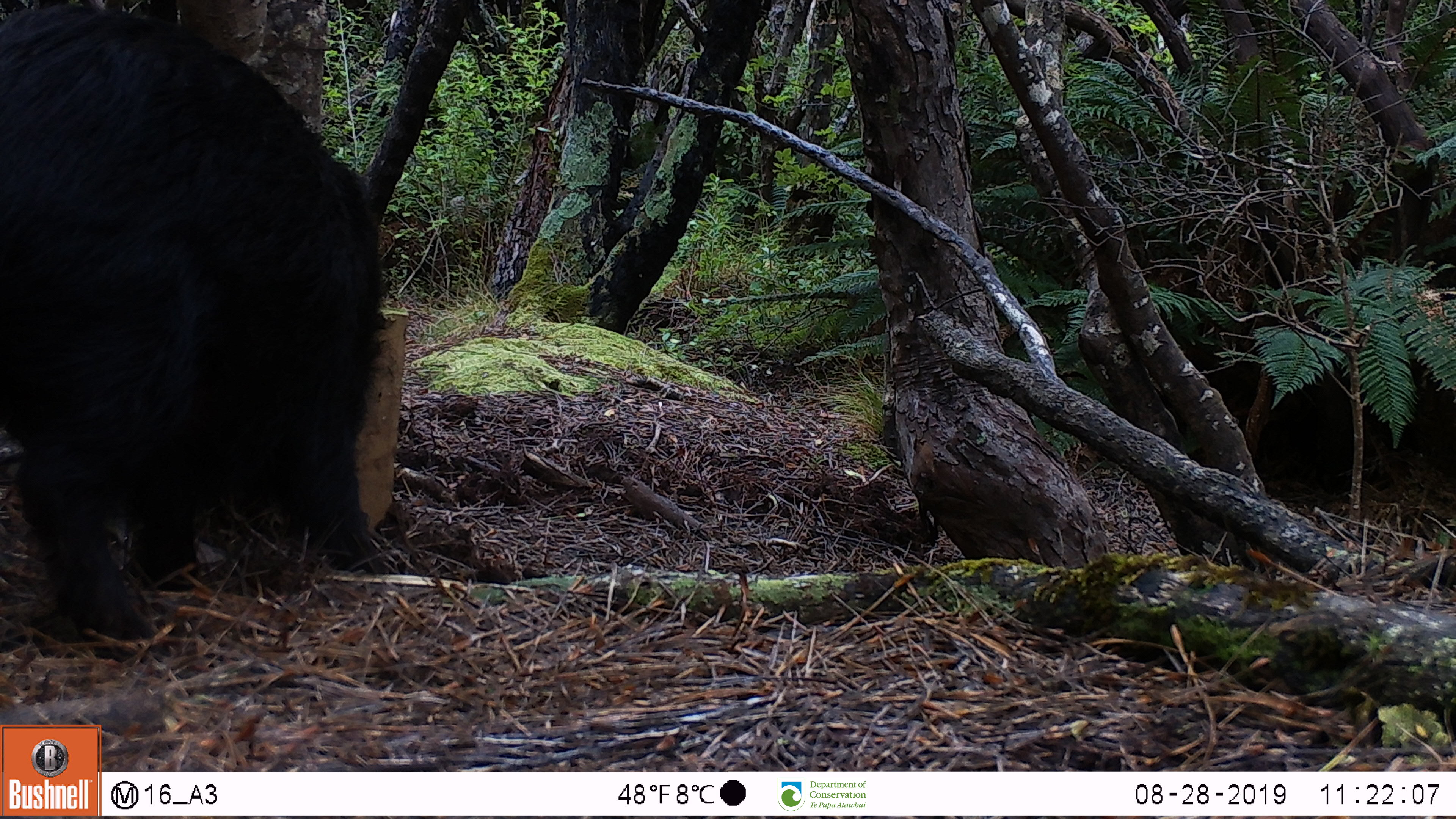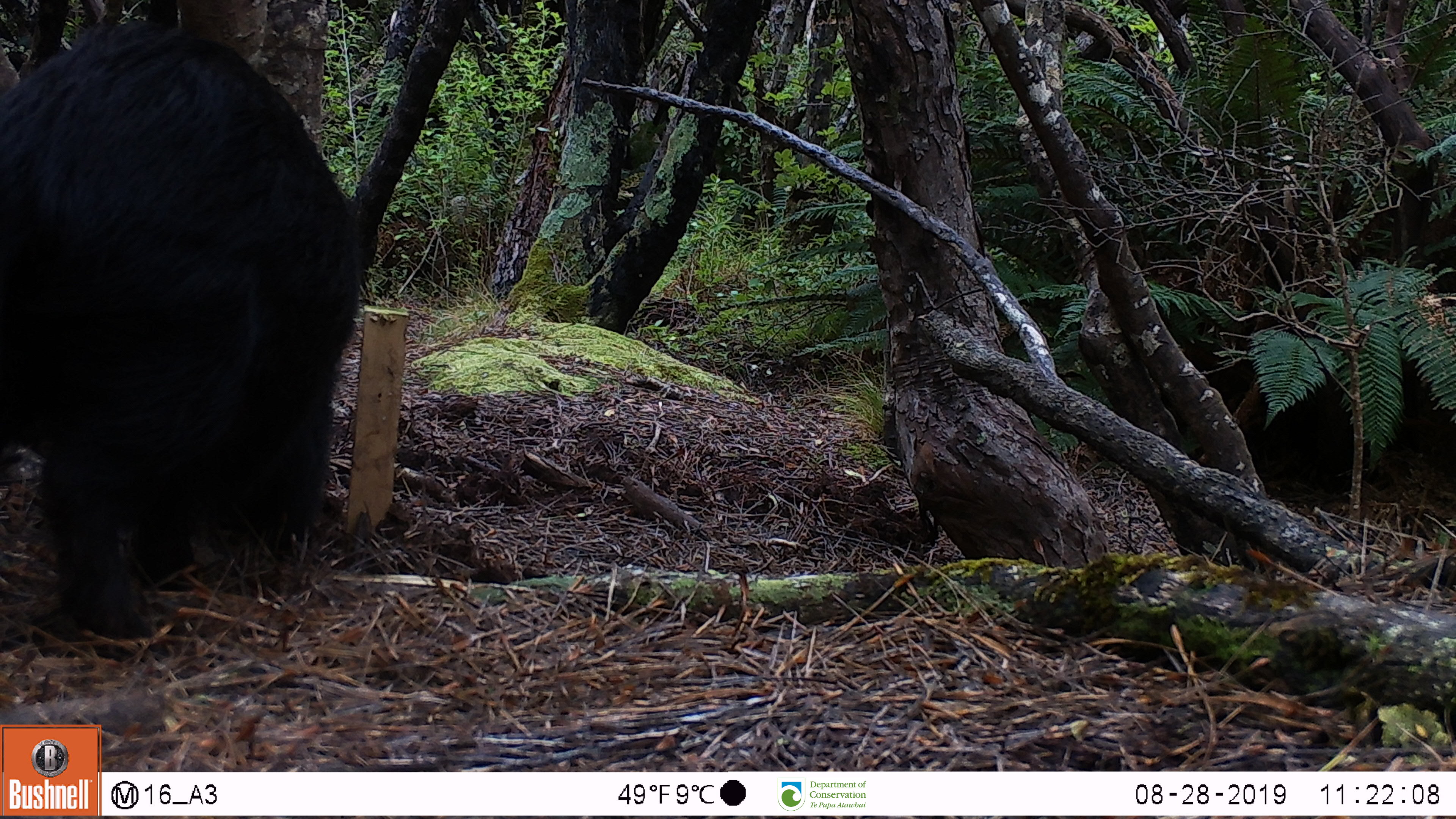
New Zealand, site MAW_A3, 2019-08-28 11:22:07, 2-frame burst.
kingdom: Animalia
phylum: Chordata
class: Mammalia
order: Artiodactyla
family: Suidae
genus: Sus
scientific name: Sus scrofa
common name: pig